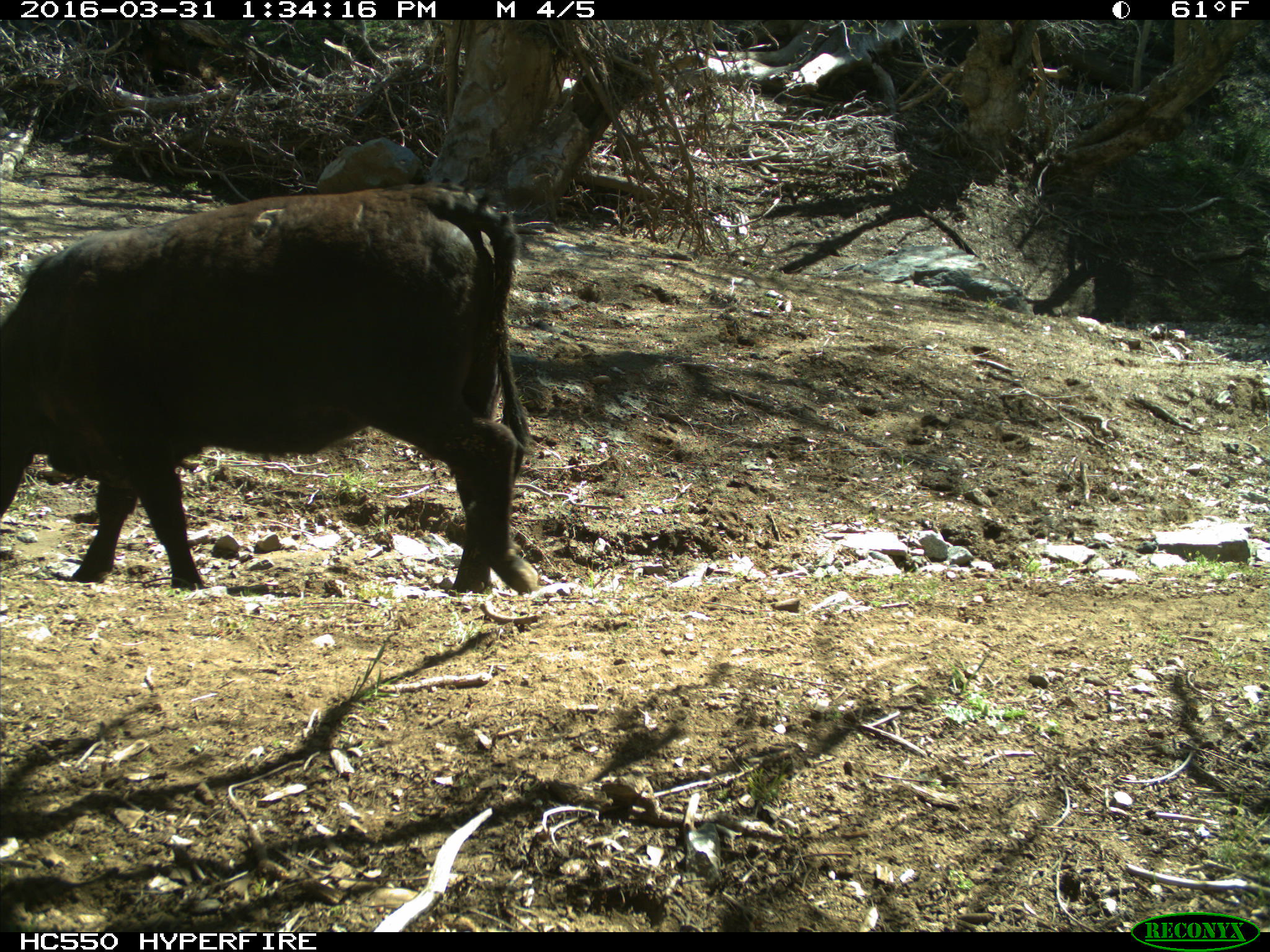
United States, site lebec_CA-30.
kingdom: Animalia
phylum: Chordata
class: Mammalia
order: Artiodactyla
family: Bovidae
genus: Bos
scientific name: Bos taurus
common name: domestic cow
Bos taurus (domestic cow).